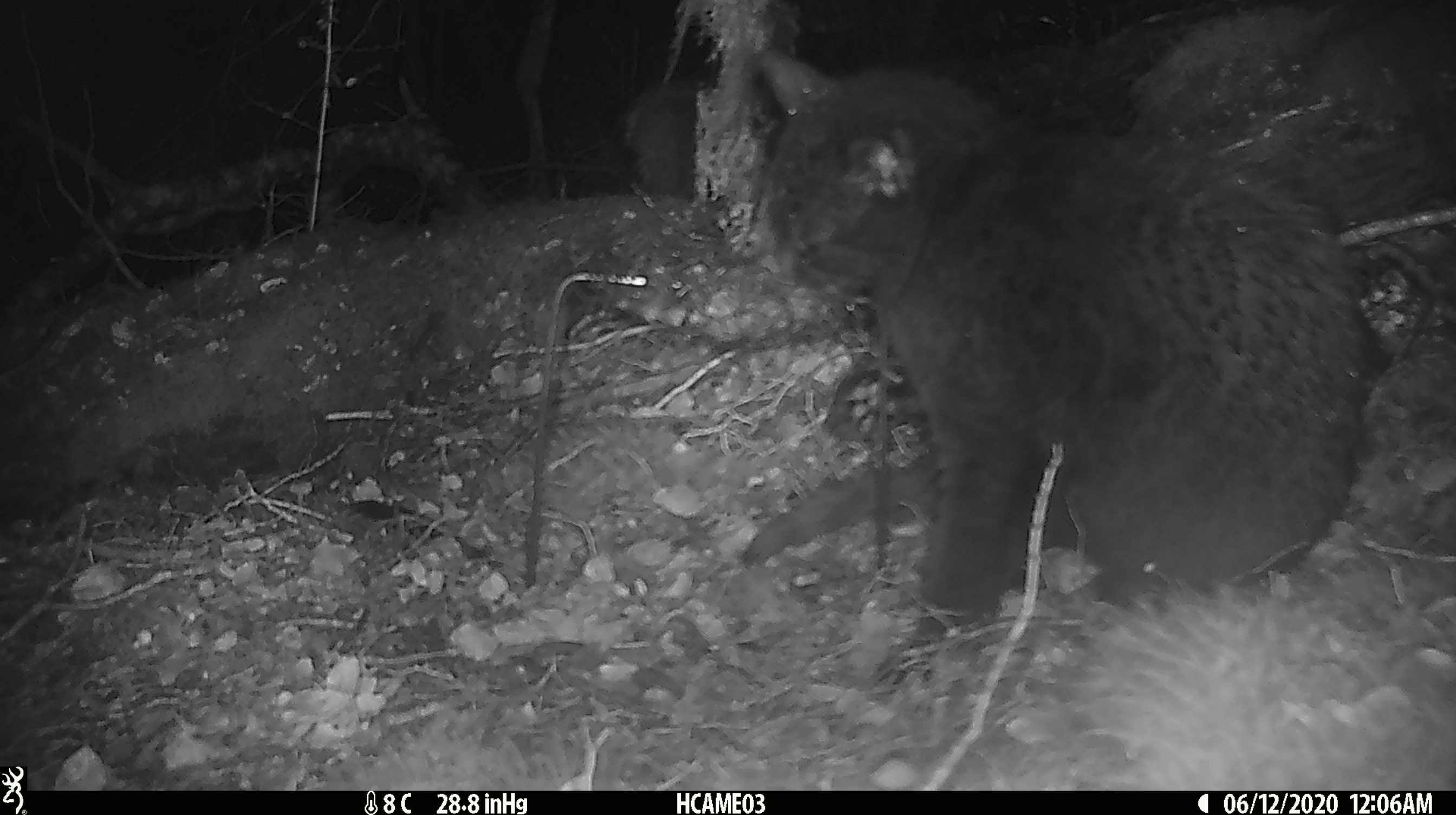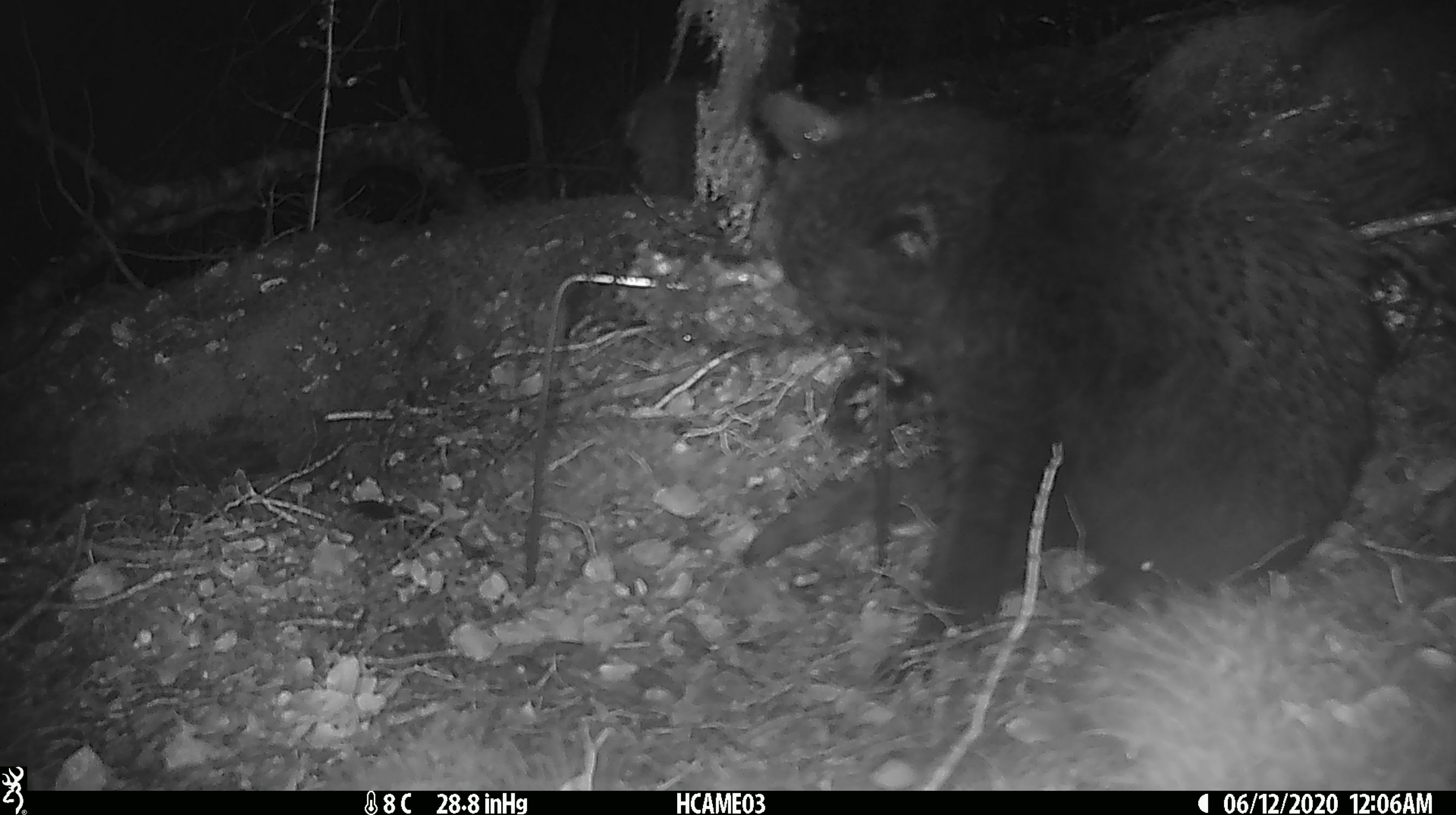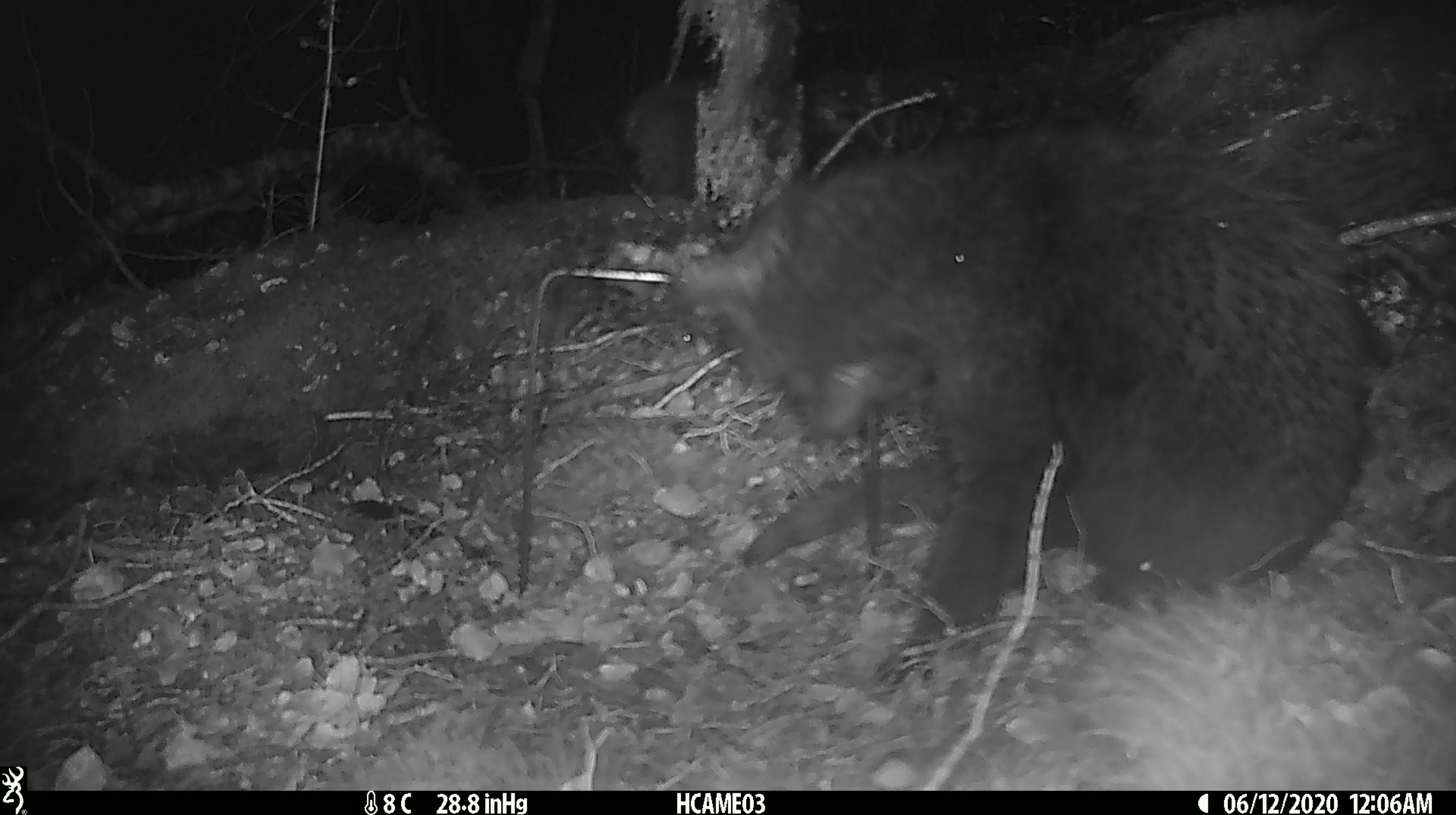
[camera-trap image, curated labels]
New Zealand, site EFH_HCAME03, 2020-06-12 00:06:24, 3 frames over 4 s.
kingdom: Animalia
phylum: Chordata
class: Mammalia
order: Carnivora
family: Felidae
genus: Felis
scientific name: Felis catus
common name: domestic cat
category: cat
Cat (domestic cat) (Felis catus).